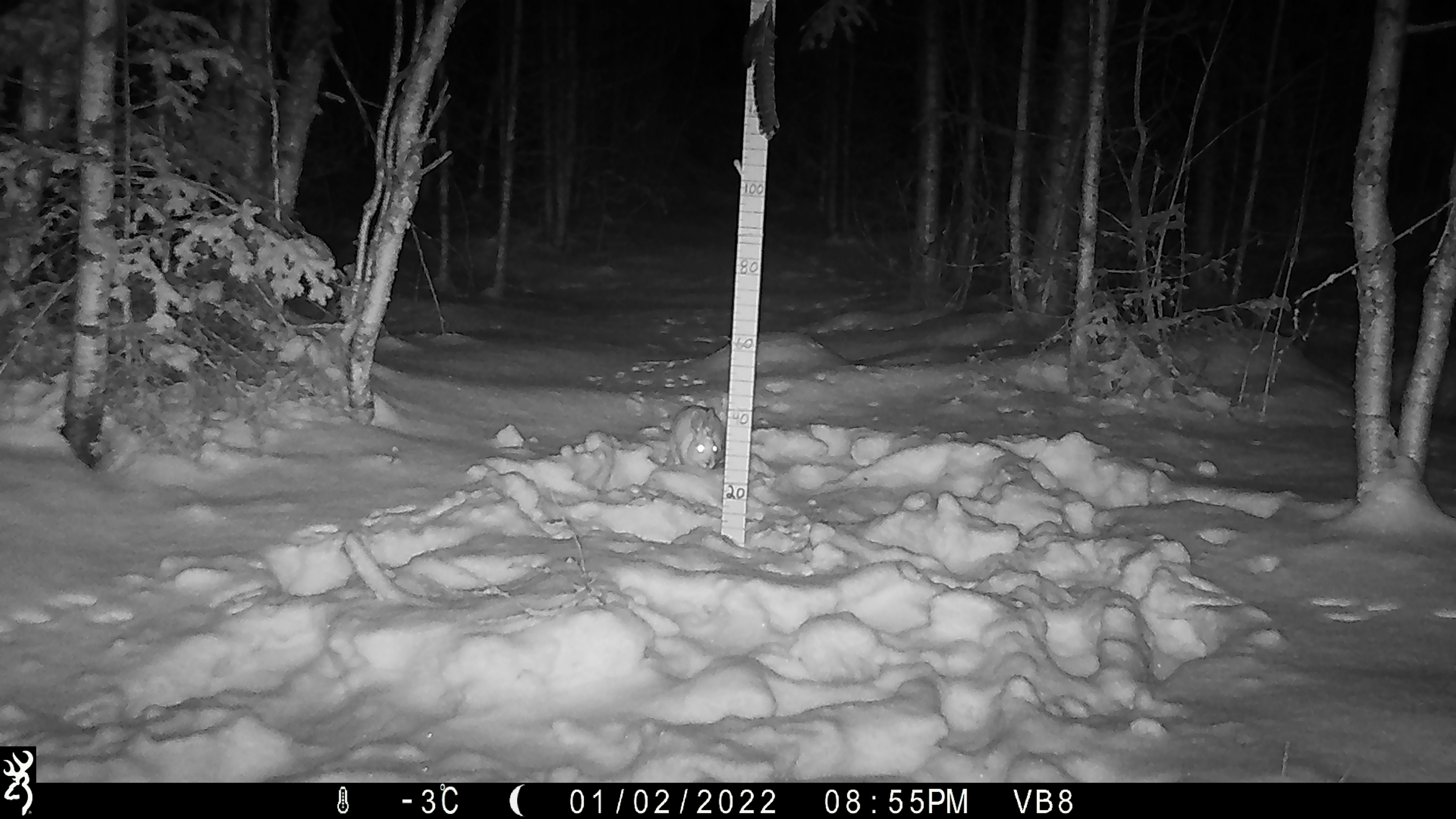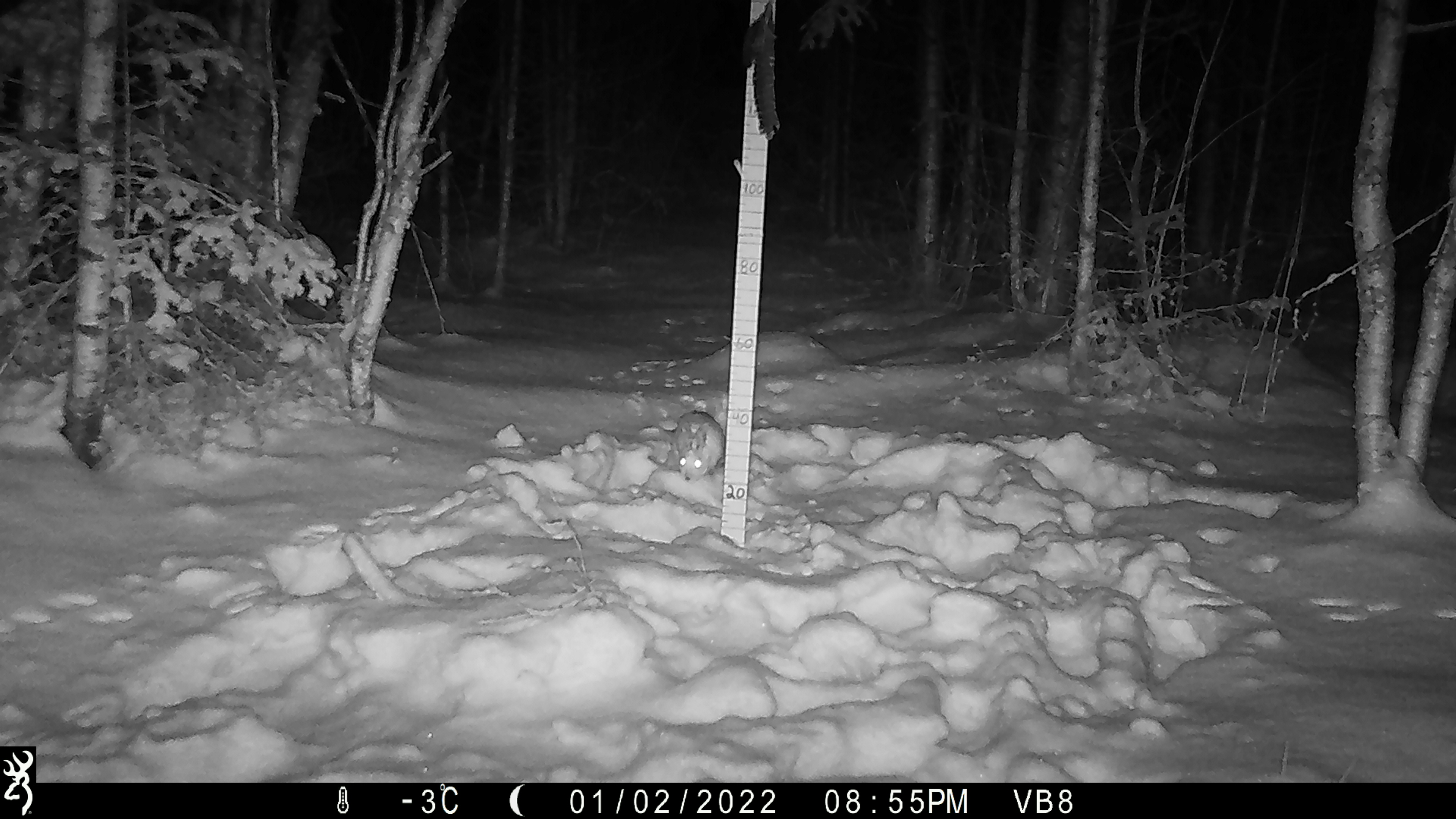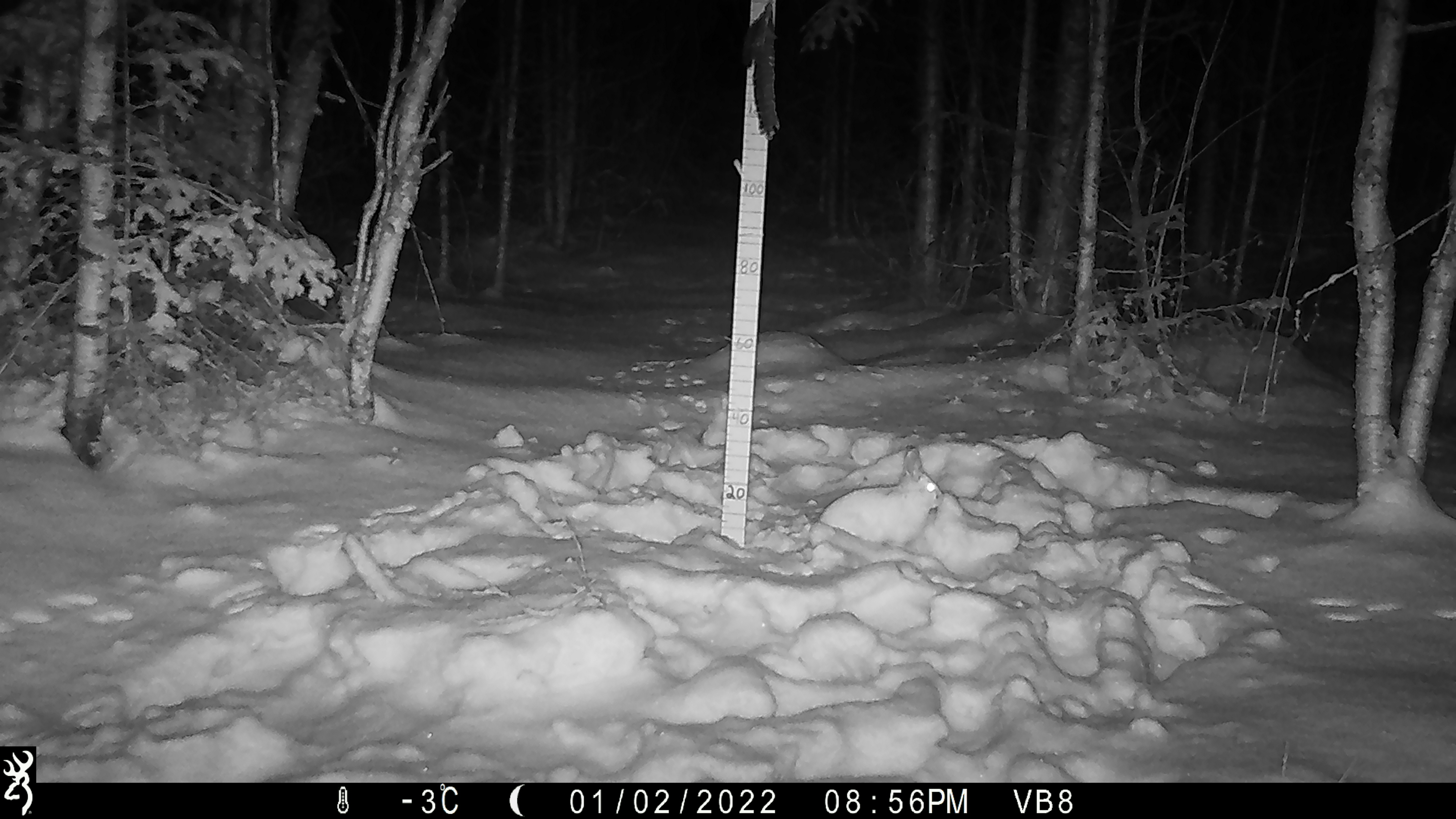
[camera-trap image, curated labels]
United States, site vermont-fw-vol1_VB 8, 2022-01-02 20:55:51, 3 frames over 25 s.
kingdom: Animalia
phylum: Chordata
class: Mammalia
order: Lagomorpha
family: Leporidae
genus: Lepus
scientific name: Lepus americanus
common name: snowshoe hare